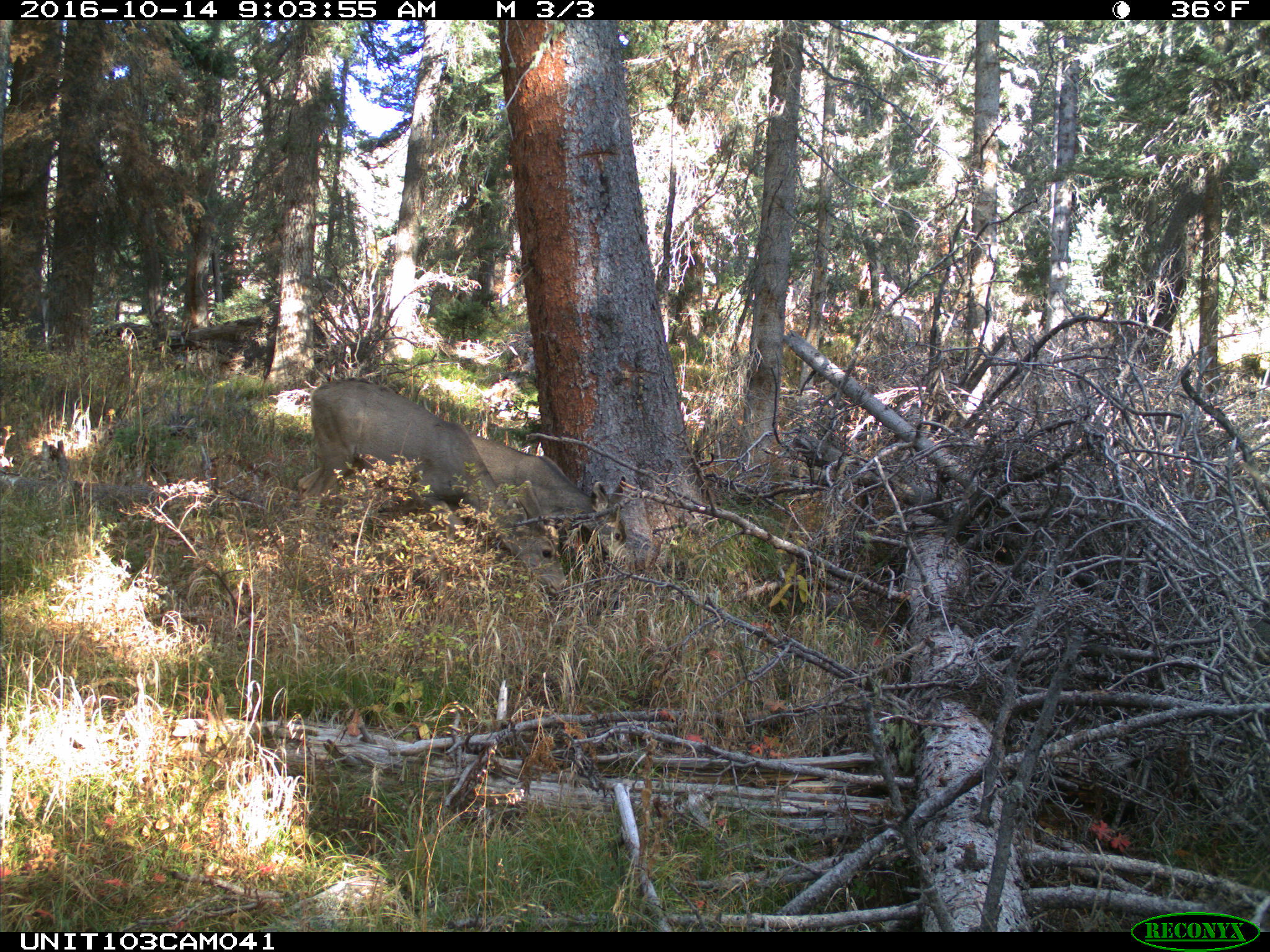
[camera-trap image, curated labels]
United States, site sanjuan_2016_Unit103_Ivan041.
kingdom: Animalia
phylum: Chordata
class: Mammalia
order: Artiodactyla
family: Cervidae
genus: Odocoileus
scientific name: Odocoileus hemionus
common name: mule deer